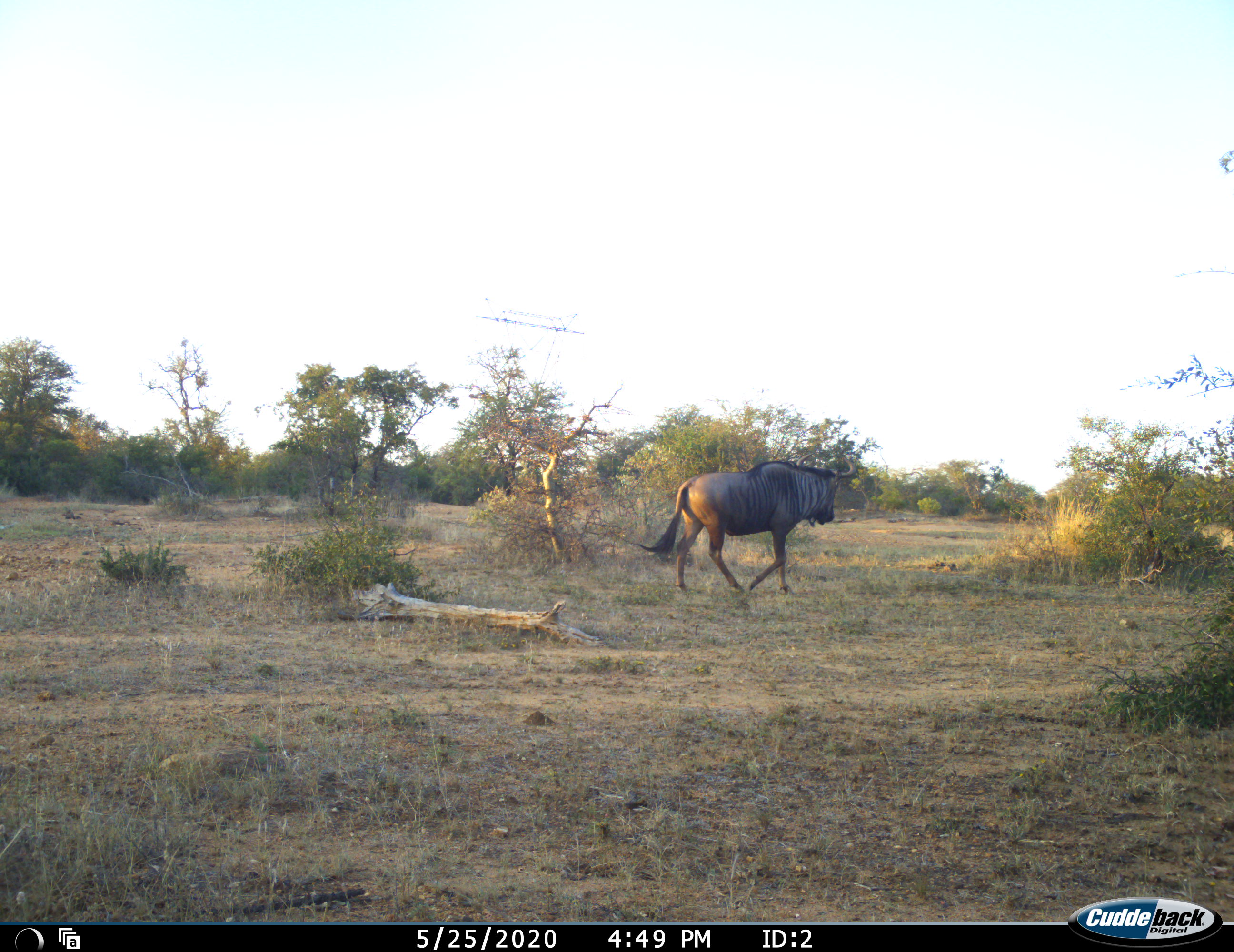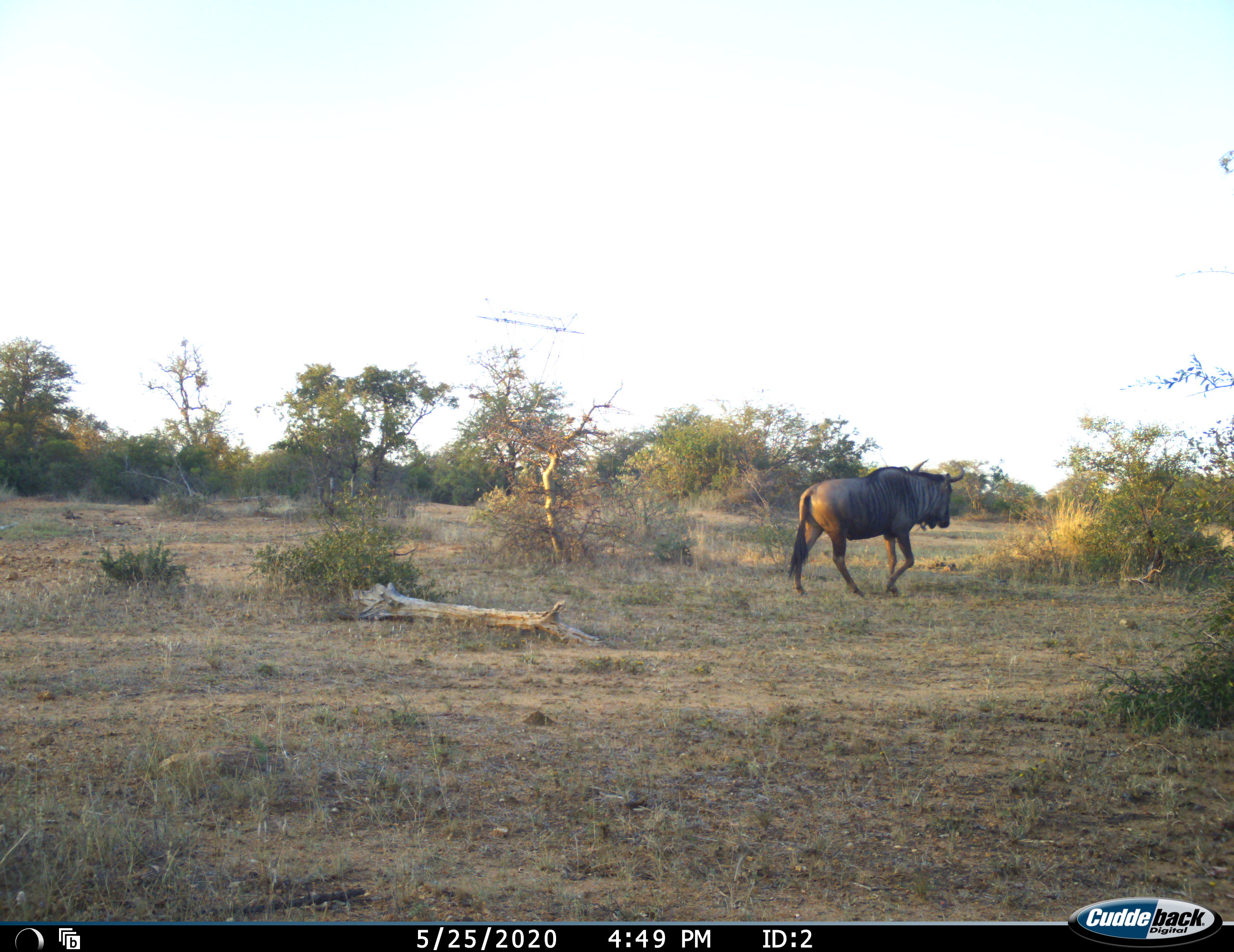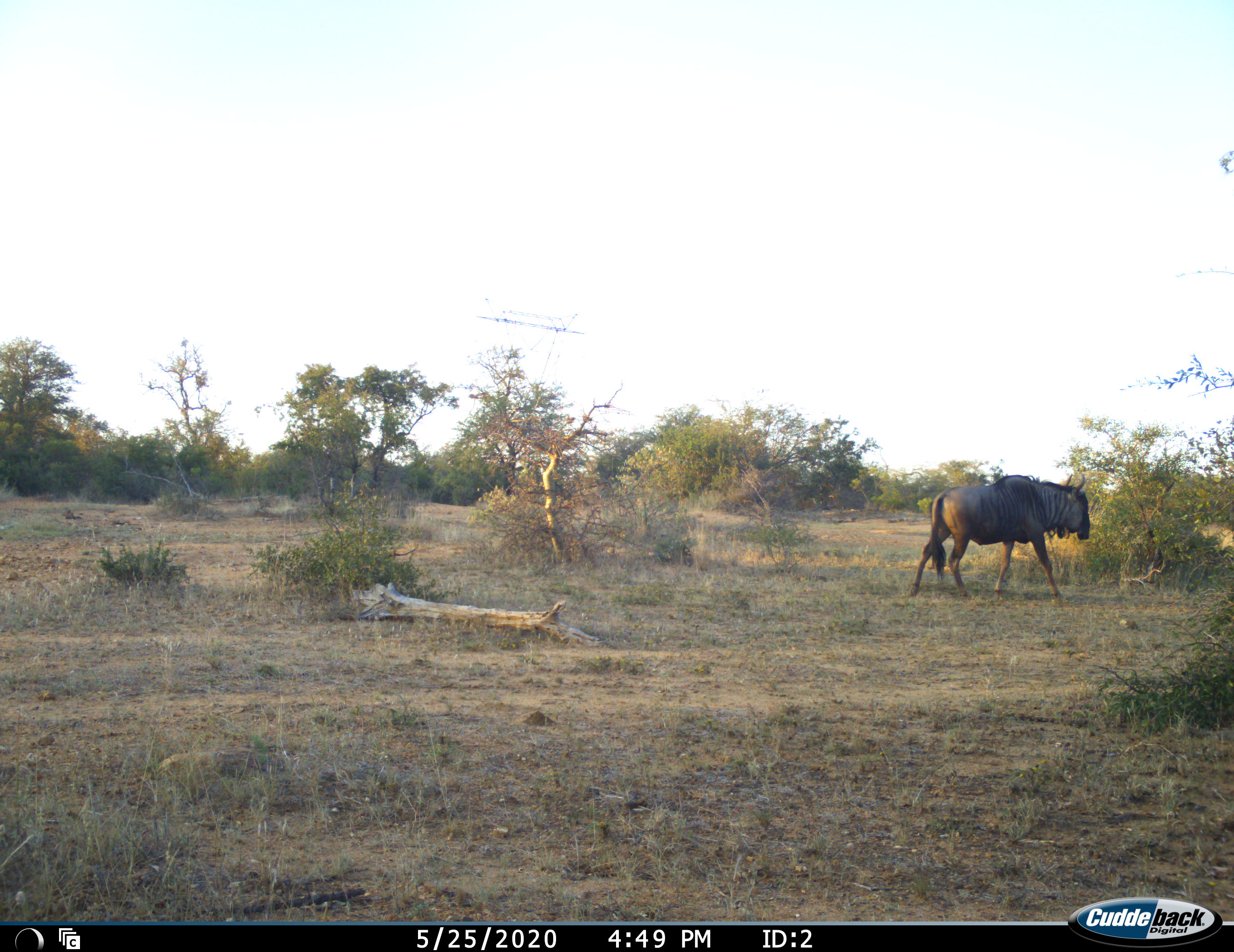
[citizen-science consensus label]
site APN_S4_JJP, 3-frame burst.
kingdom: Animalia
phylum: Chordata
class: Mammalia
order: Artiodactyla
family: Bovidae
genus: Connochaetes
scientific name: Connochaetes taurinus taurinus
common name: blue wildebeest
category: wildebeestblue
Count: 1.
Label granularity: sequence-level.